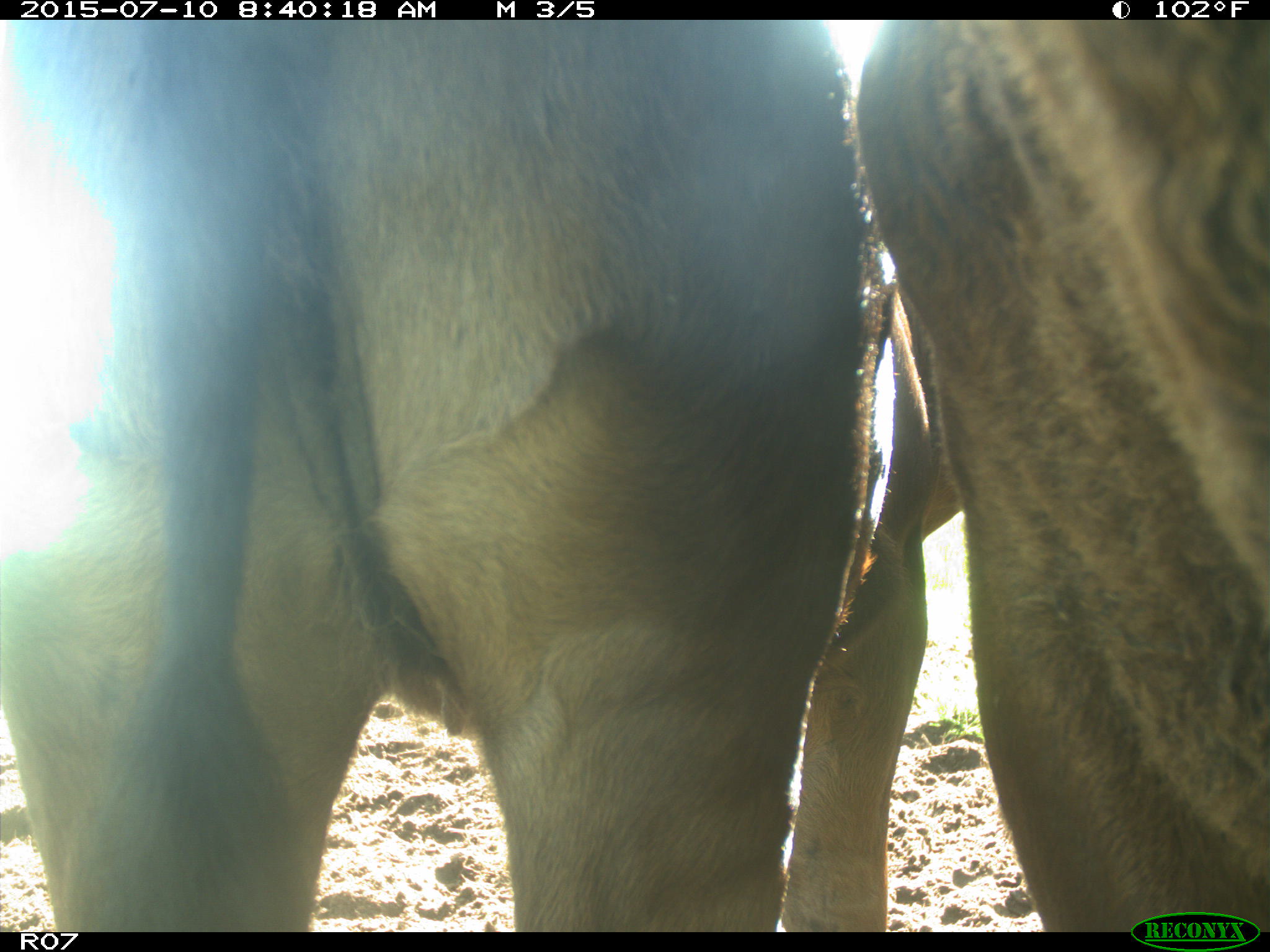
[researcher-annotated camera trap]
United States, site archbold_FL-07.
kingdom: Animalia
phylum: Chordata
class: Mammalia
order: Artiodactyla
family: Bovidae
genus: Bos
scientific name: Bos taurus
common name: domestic cow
Bos taurus (domestic cow).